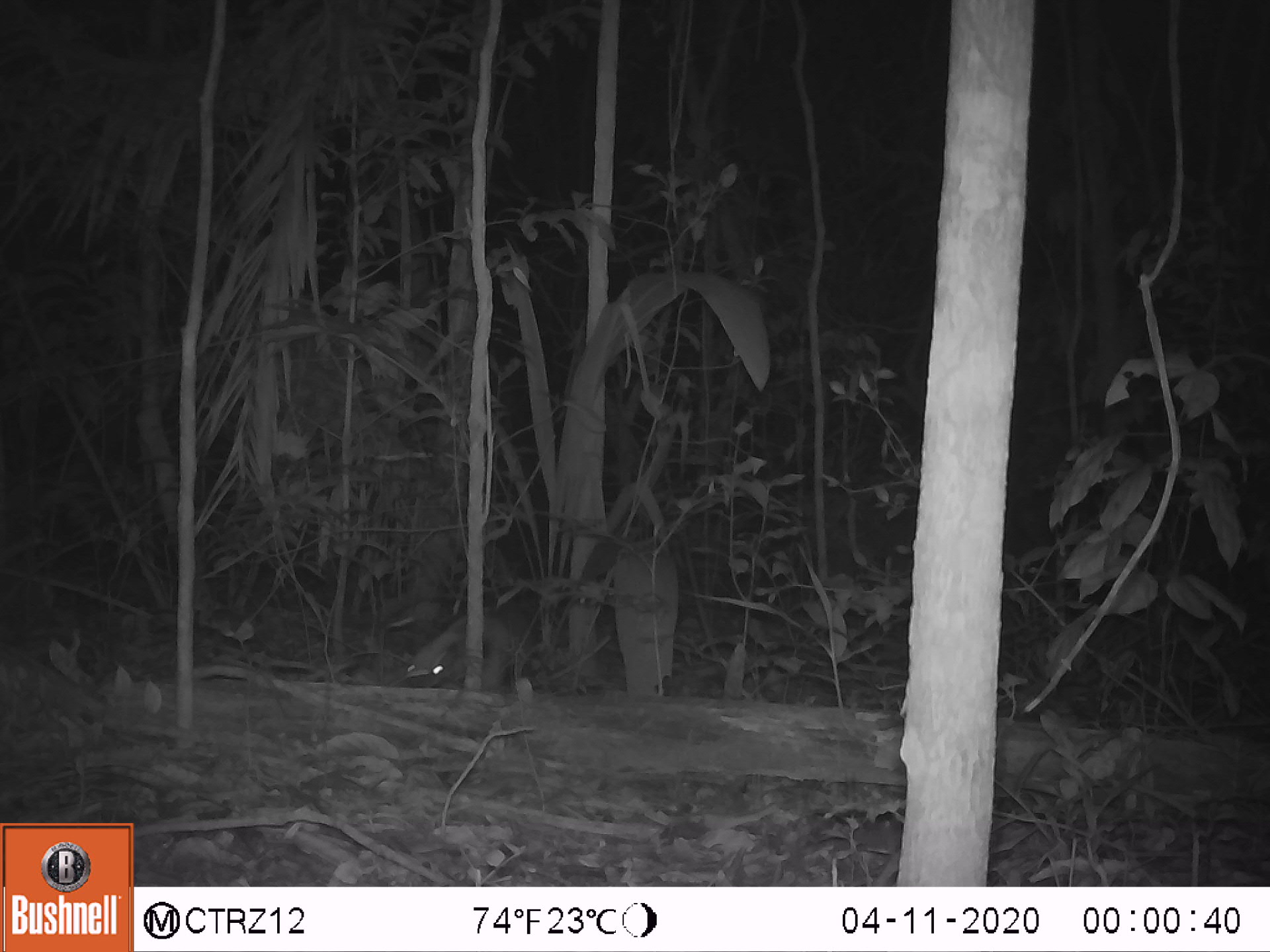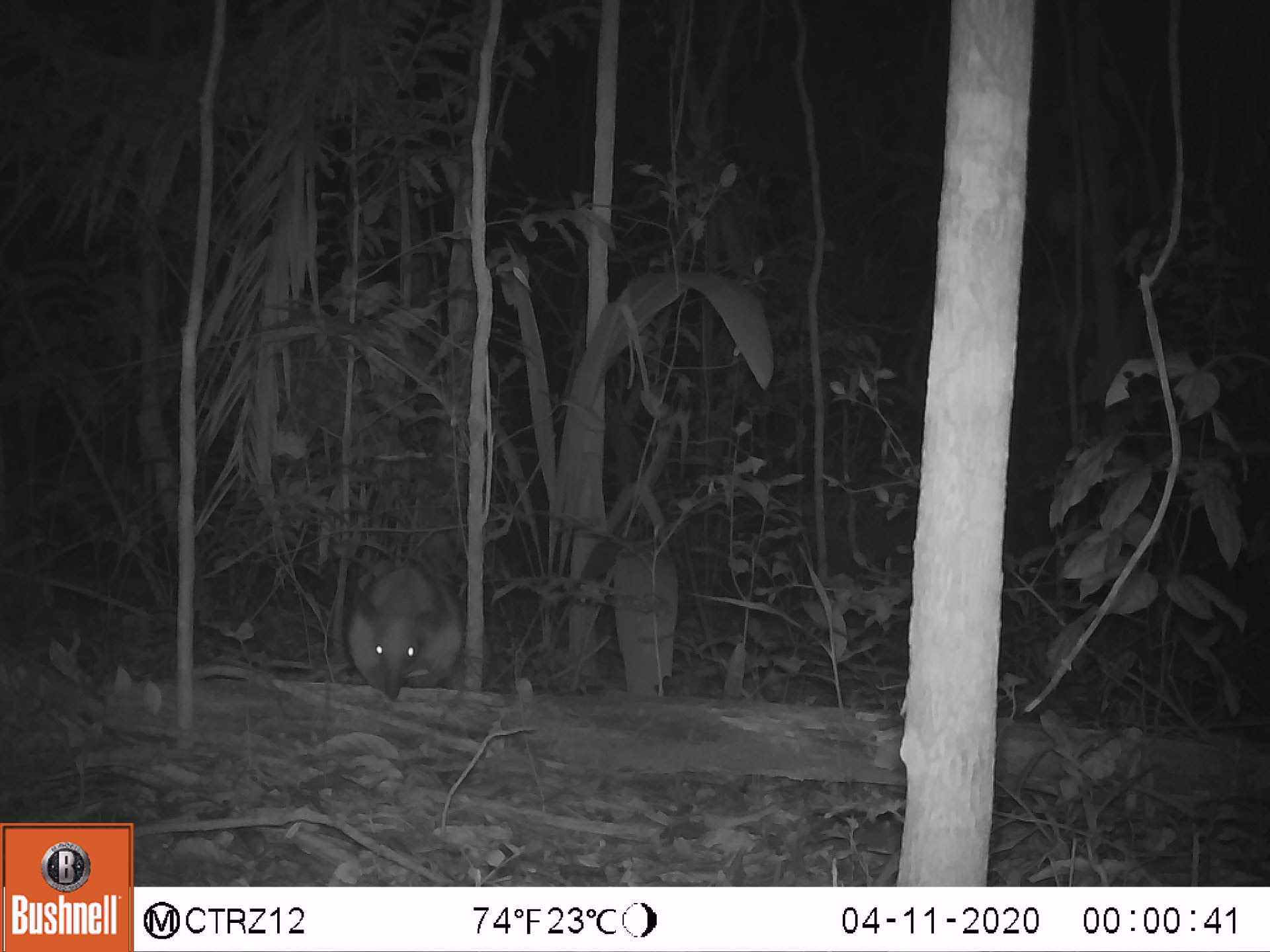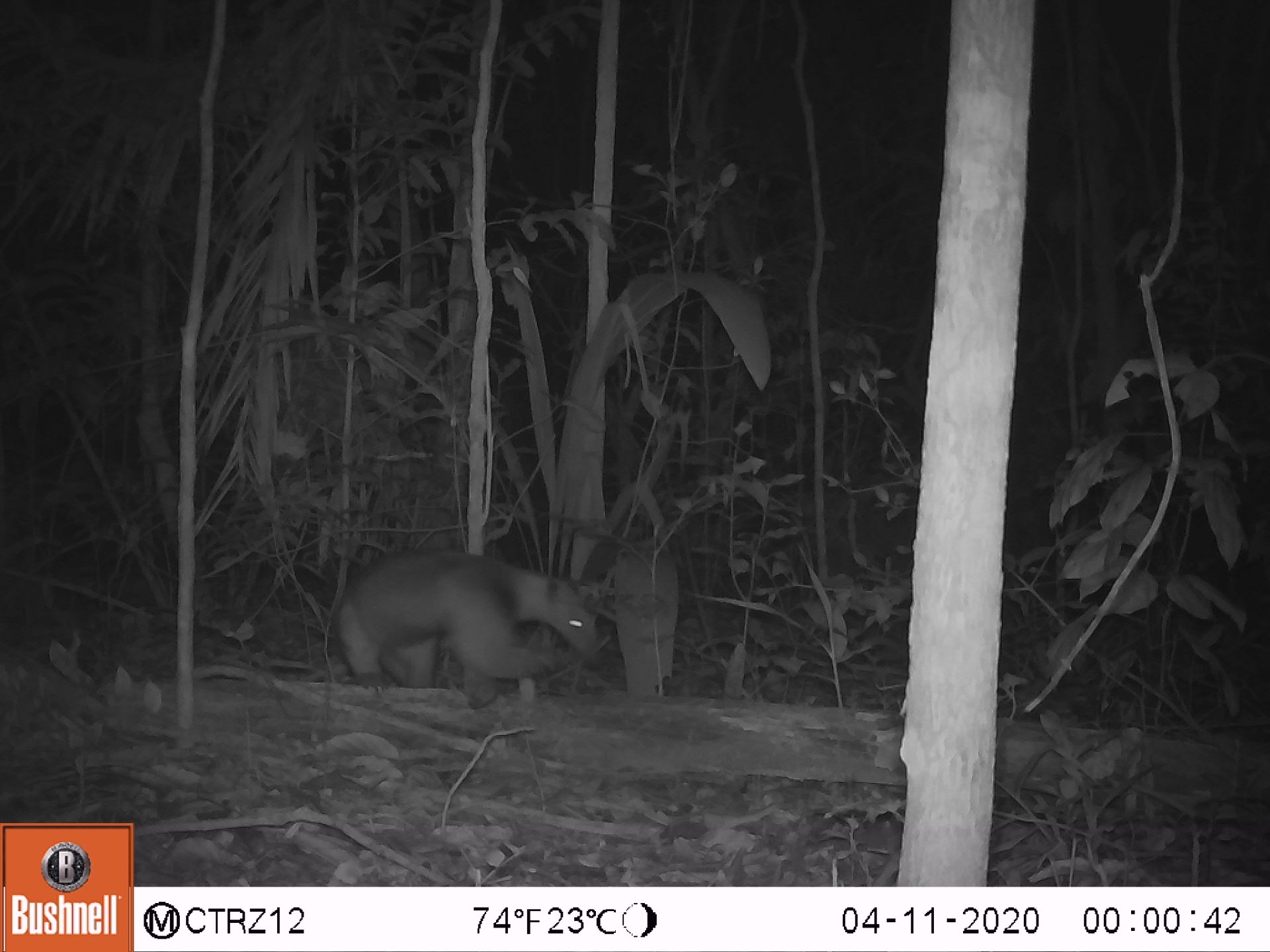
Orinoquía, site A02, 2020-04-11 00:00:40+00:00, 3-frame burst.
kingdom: Animalia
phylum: Chordata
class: Mammalia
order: Pilosa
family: Myrmecophagidae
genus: Tamandua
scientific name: Tamandua tetradactyla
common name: southern tamandua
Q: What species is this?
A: Southern tamandua (Tamandua tetradactyla).